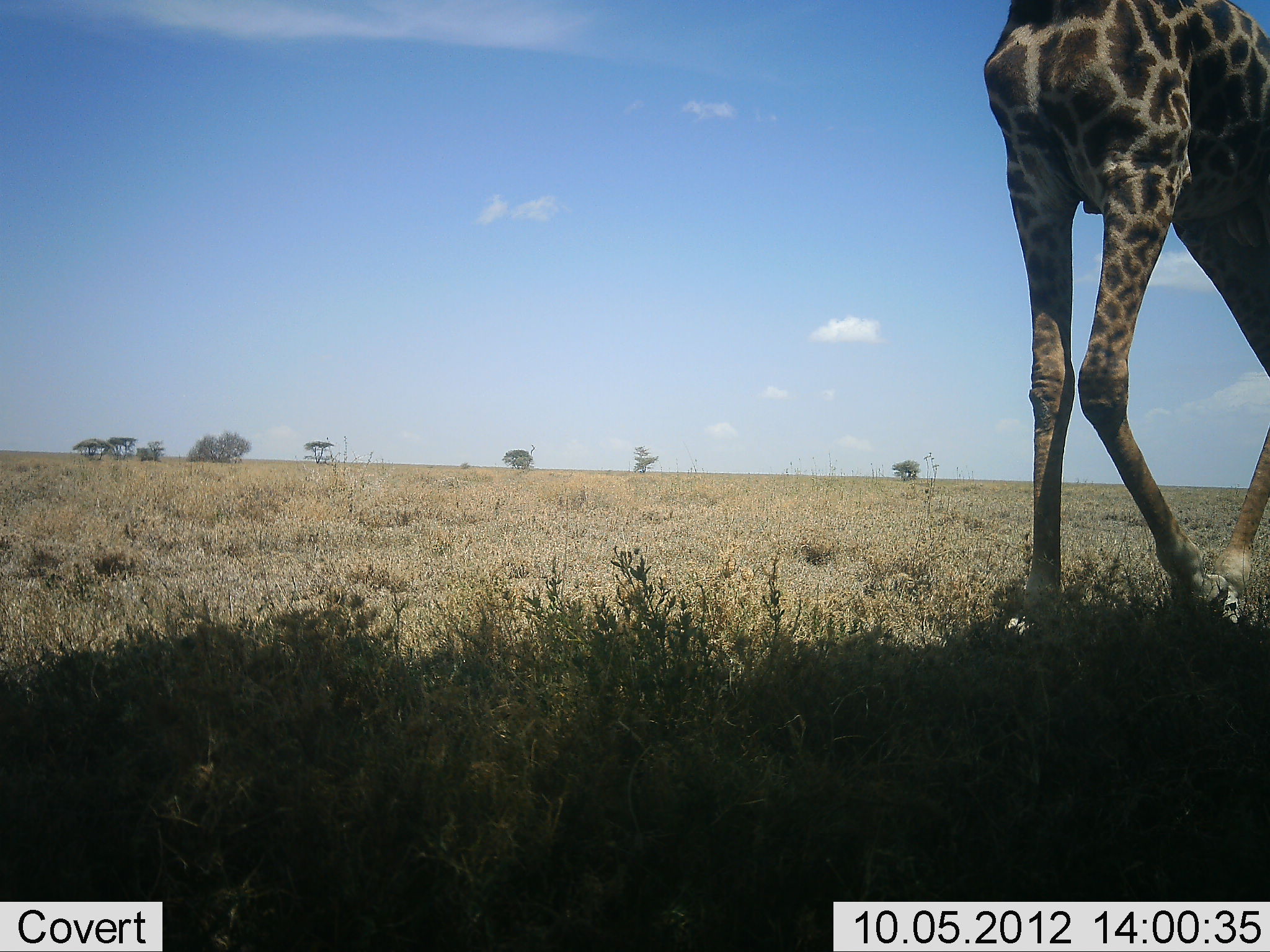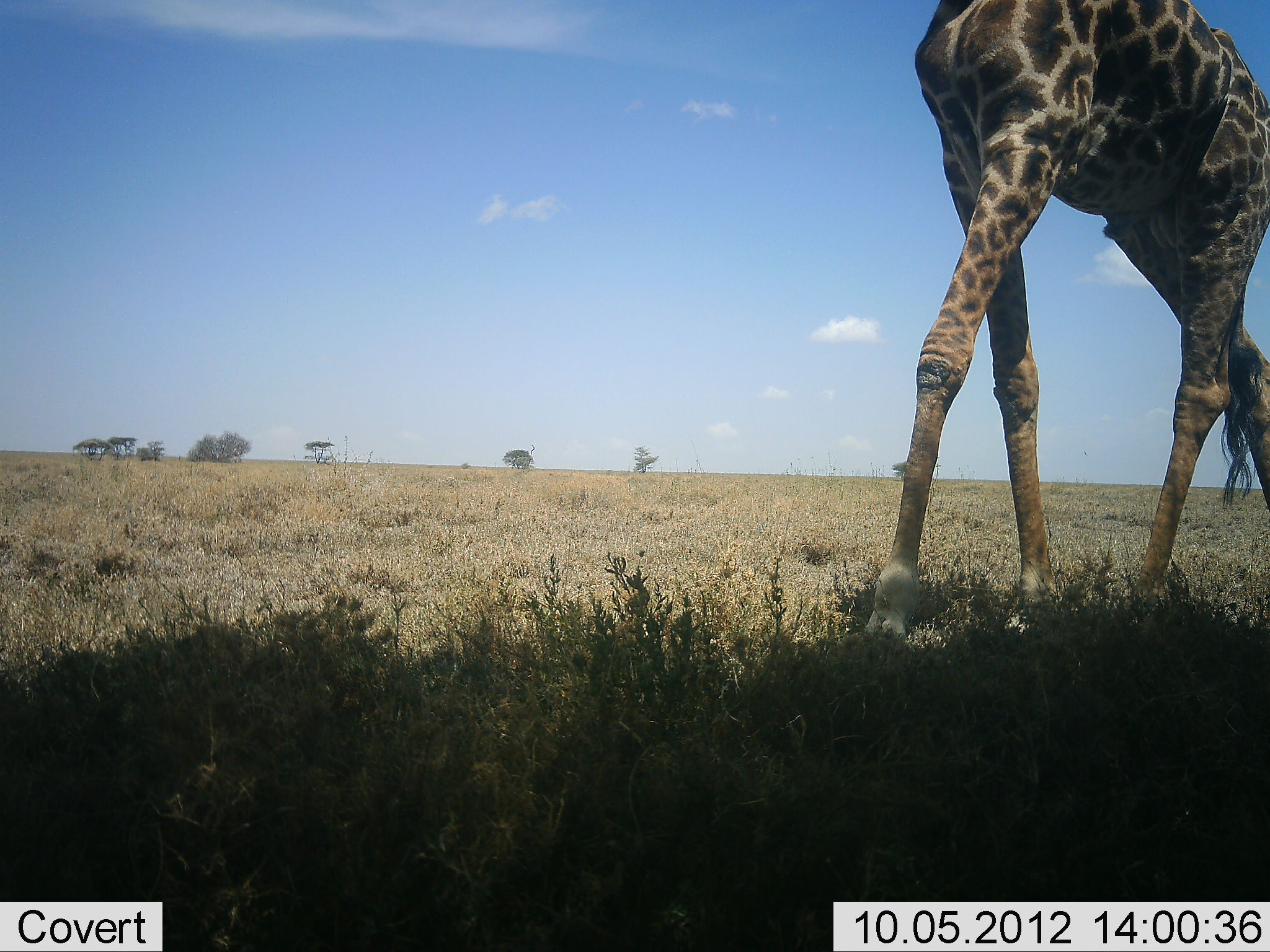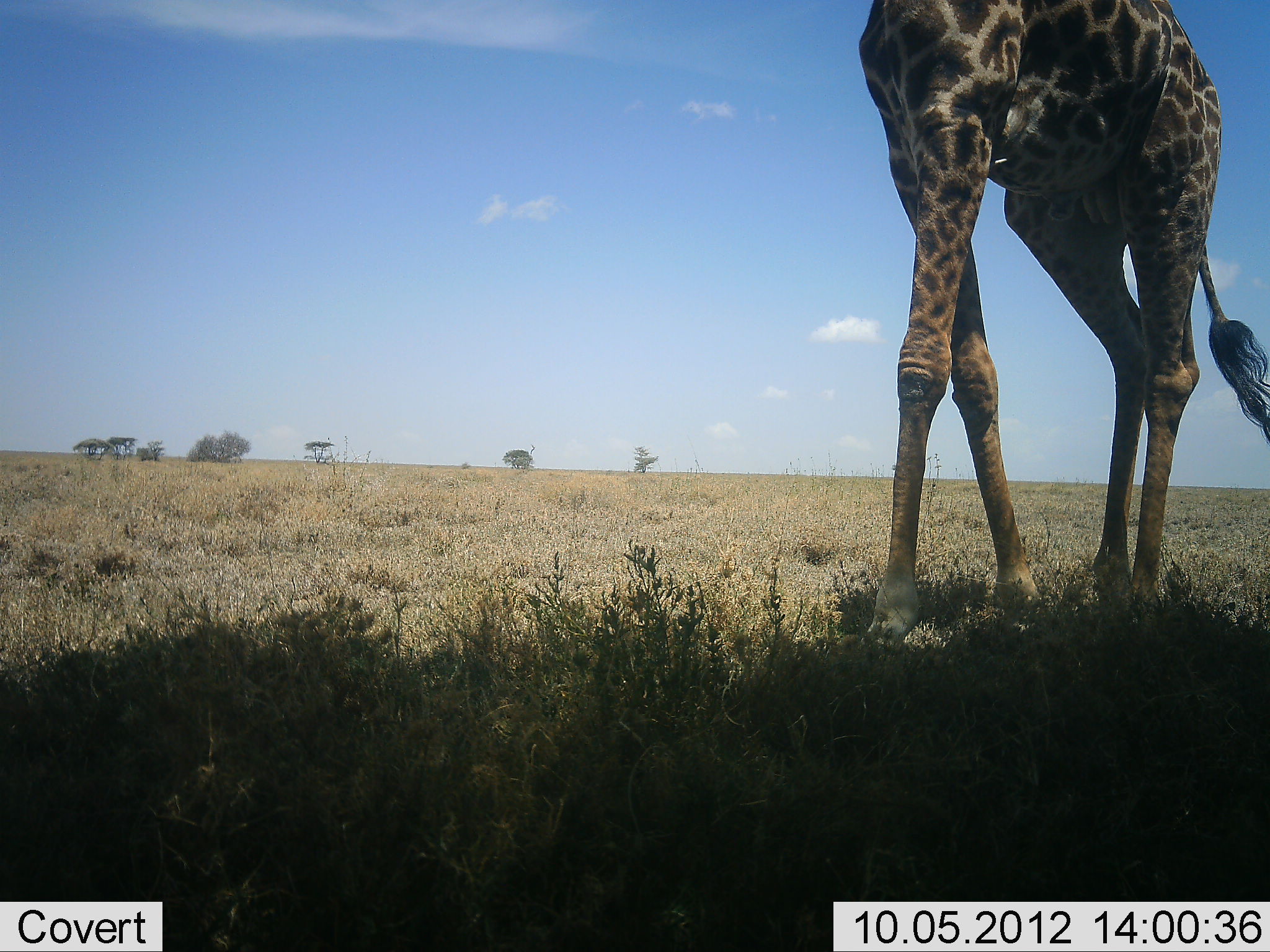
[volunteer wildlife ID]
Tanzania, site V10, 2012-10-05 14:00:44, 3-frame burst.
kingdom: Animalia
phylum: Chordata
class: Mammalia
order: Artiodactyla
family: Giraffidae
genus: Giraffa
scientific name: Giraffa camelopardalis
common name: giraffe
Giraffe (Giraffa camelopardalis), count 1. Behavior (volunteer vote fractions): standing 10%, resting 0%, moving 100%, interacting 0%. Young present (vote fraction): 0%. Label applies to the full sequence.